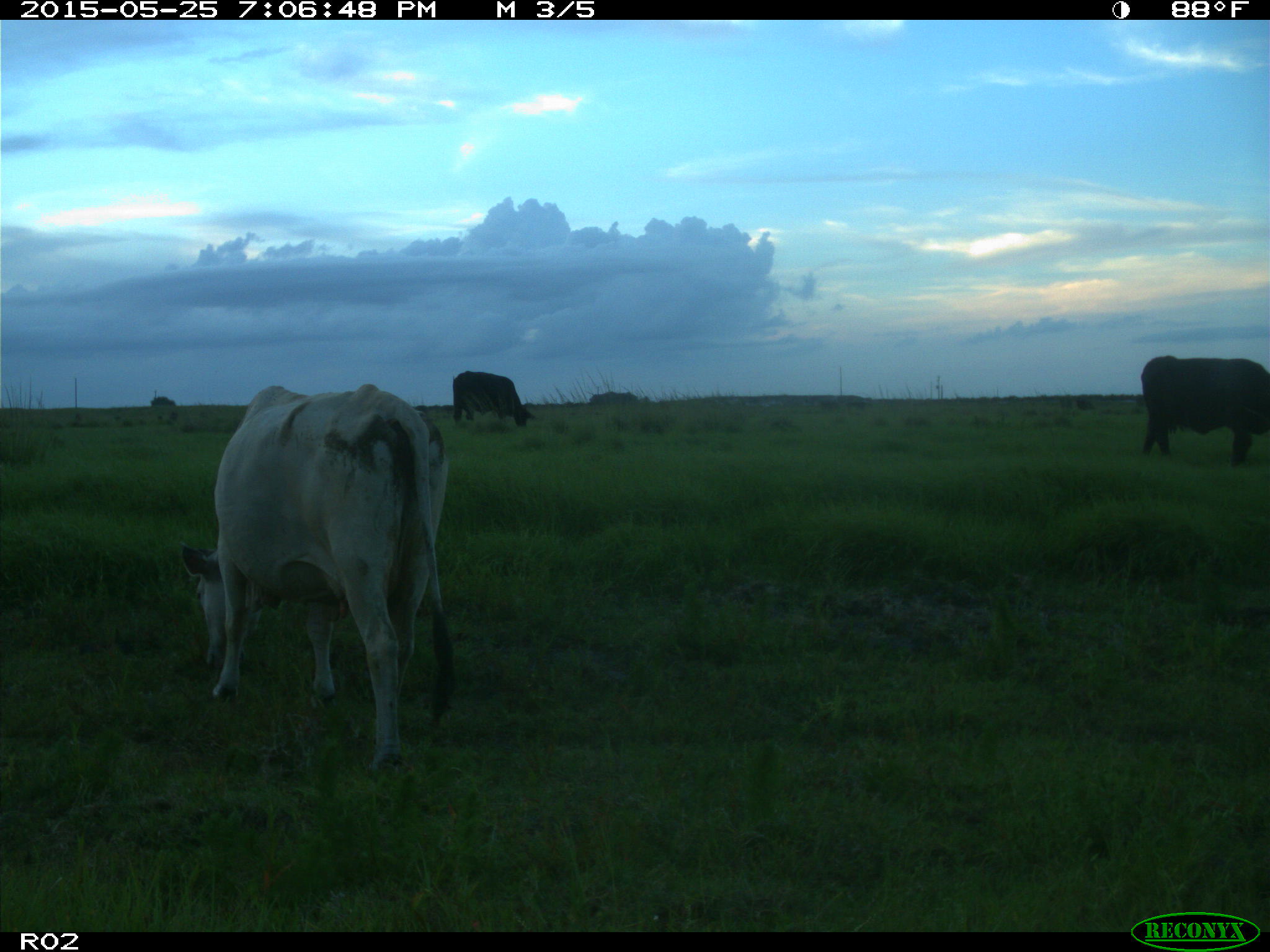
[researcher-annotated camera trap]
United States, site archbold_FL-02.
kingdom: Animalia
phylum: Chordata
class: Mammalia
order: Artiodactyla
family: Bovidae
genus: Bos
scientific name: Bos taurus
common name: domestic cow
Bos taurus (domestic cow).